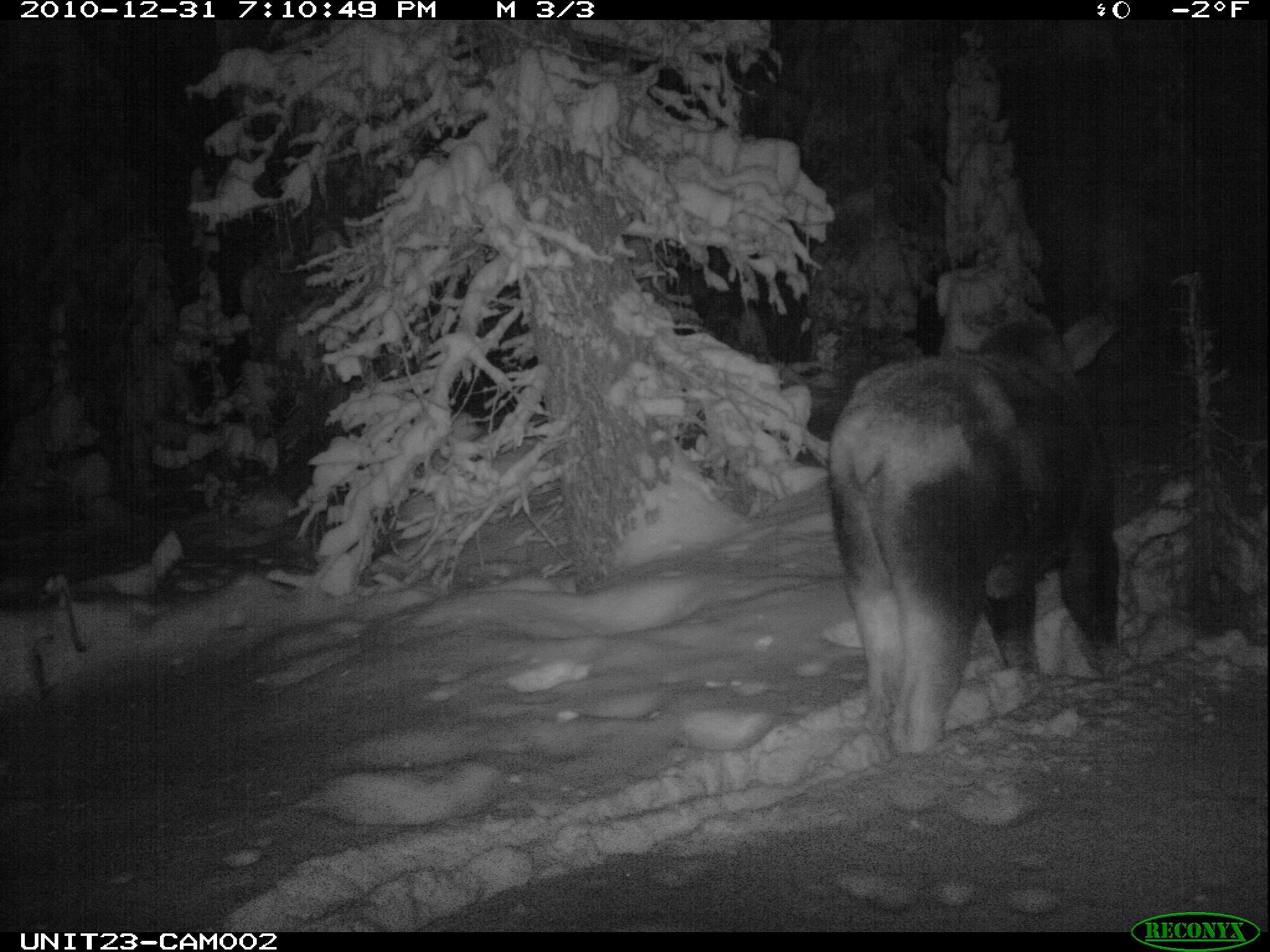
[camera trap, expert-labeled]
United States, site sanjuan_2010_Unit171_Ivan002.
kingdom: Animalia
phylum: Chordata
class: Mammalia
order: Artiodactyla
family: Cervidae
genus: Alces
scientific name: Alces alces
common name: moose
Alces alces (moose).